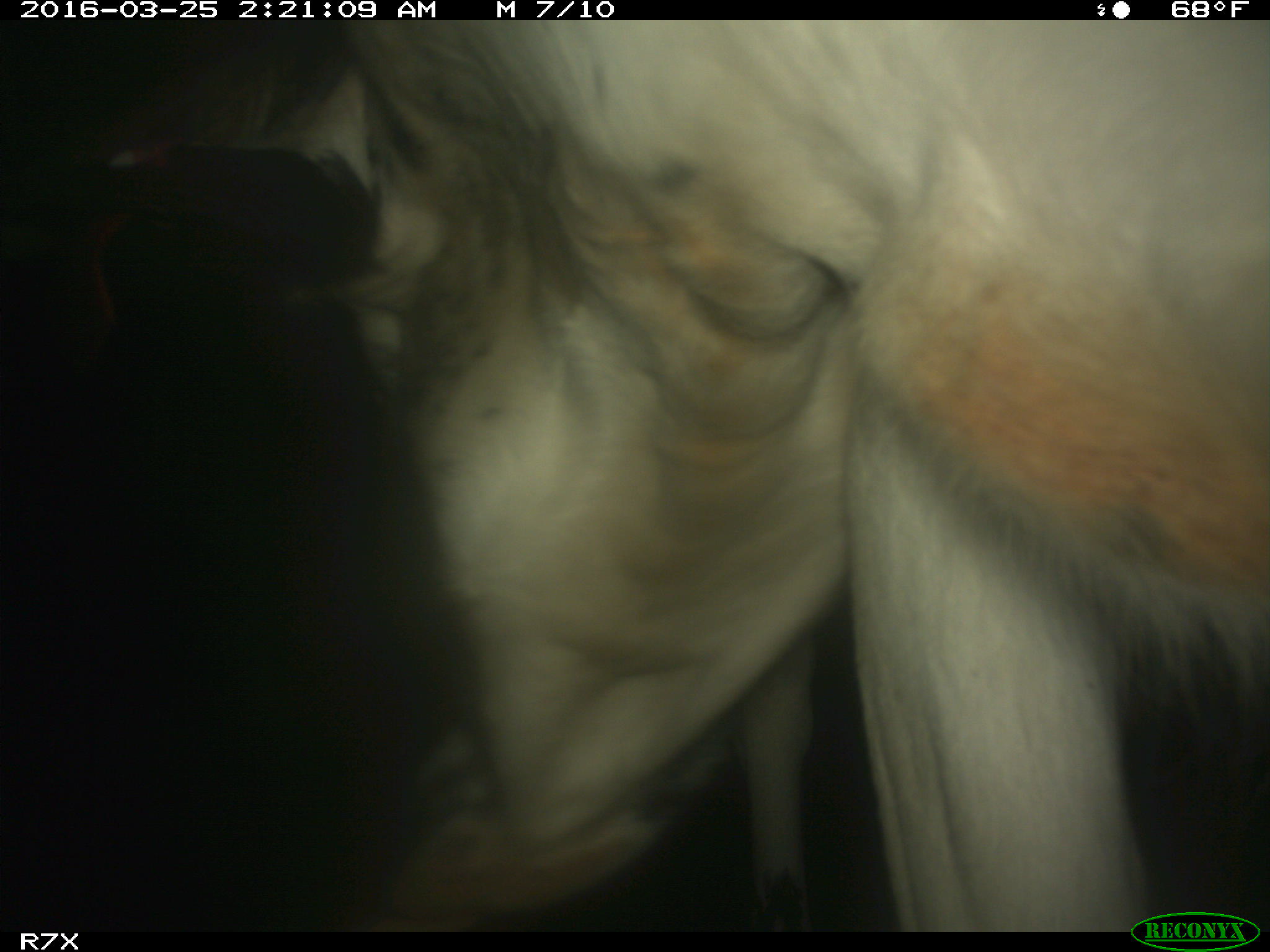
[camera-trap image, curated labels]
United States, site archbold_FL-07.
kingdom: Animalia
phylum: Chordata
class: Mammalia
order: Artiodactyla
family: Bovidae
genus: Bos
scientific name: Bos taurus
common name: domestic cow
Bos taurus (domestic cow).